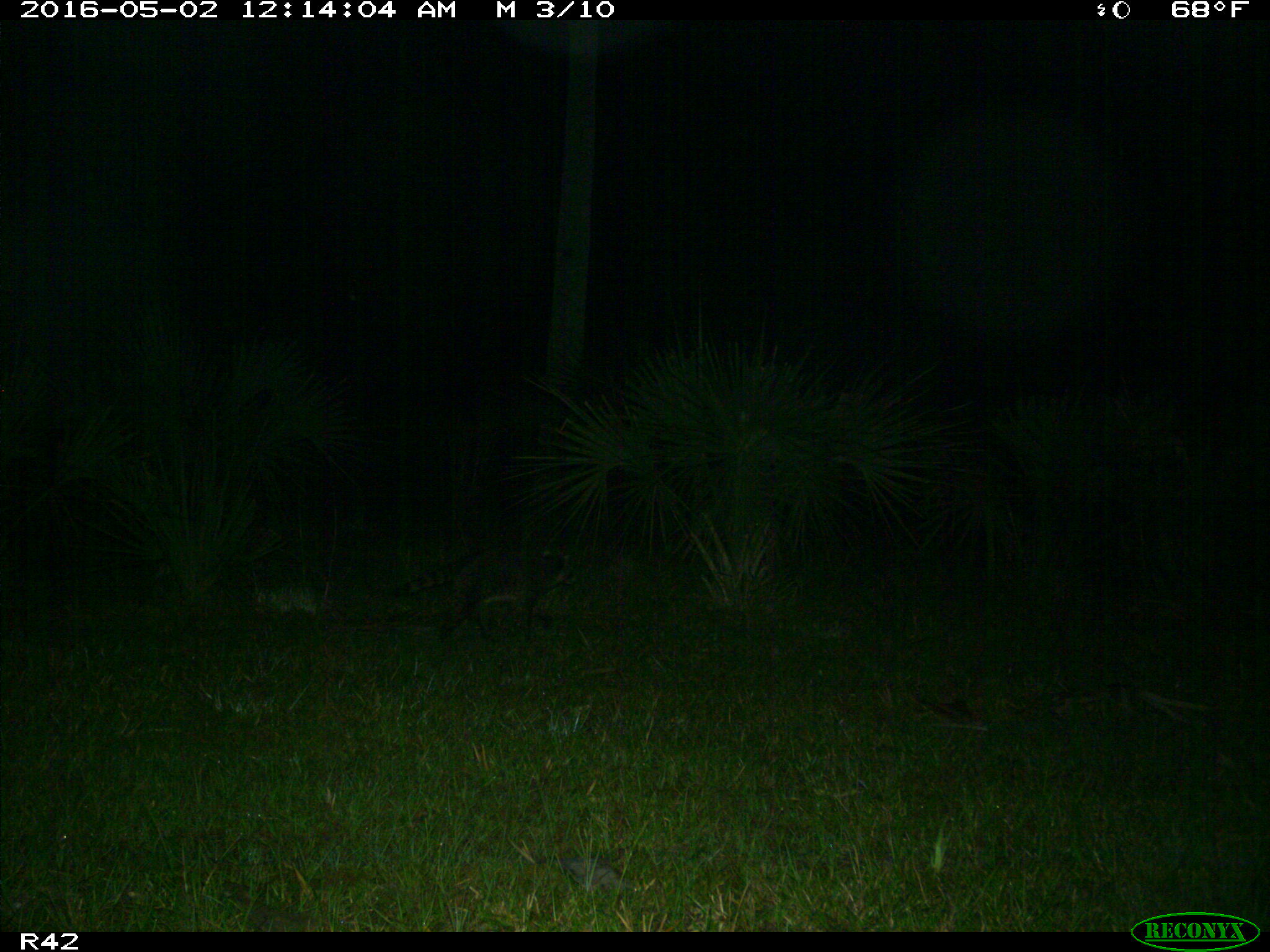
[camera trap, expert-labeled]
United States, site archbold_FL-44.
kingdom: Animalia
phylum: Chordata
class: Mammalia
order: Carnivora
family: Procyonidae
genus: Procyon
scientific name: Procyon lotor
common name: common raccoon